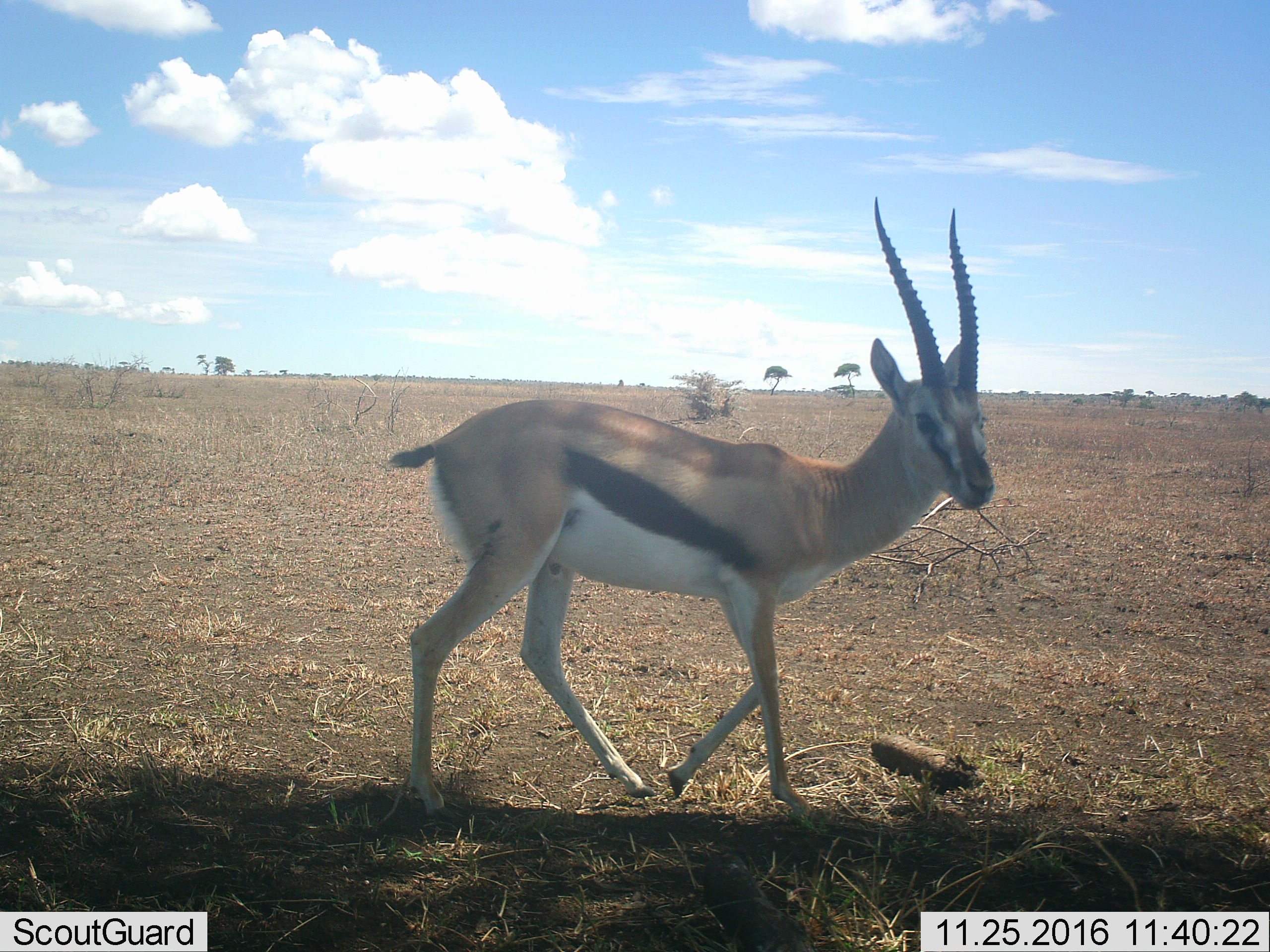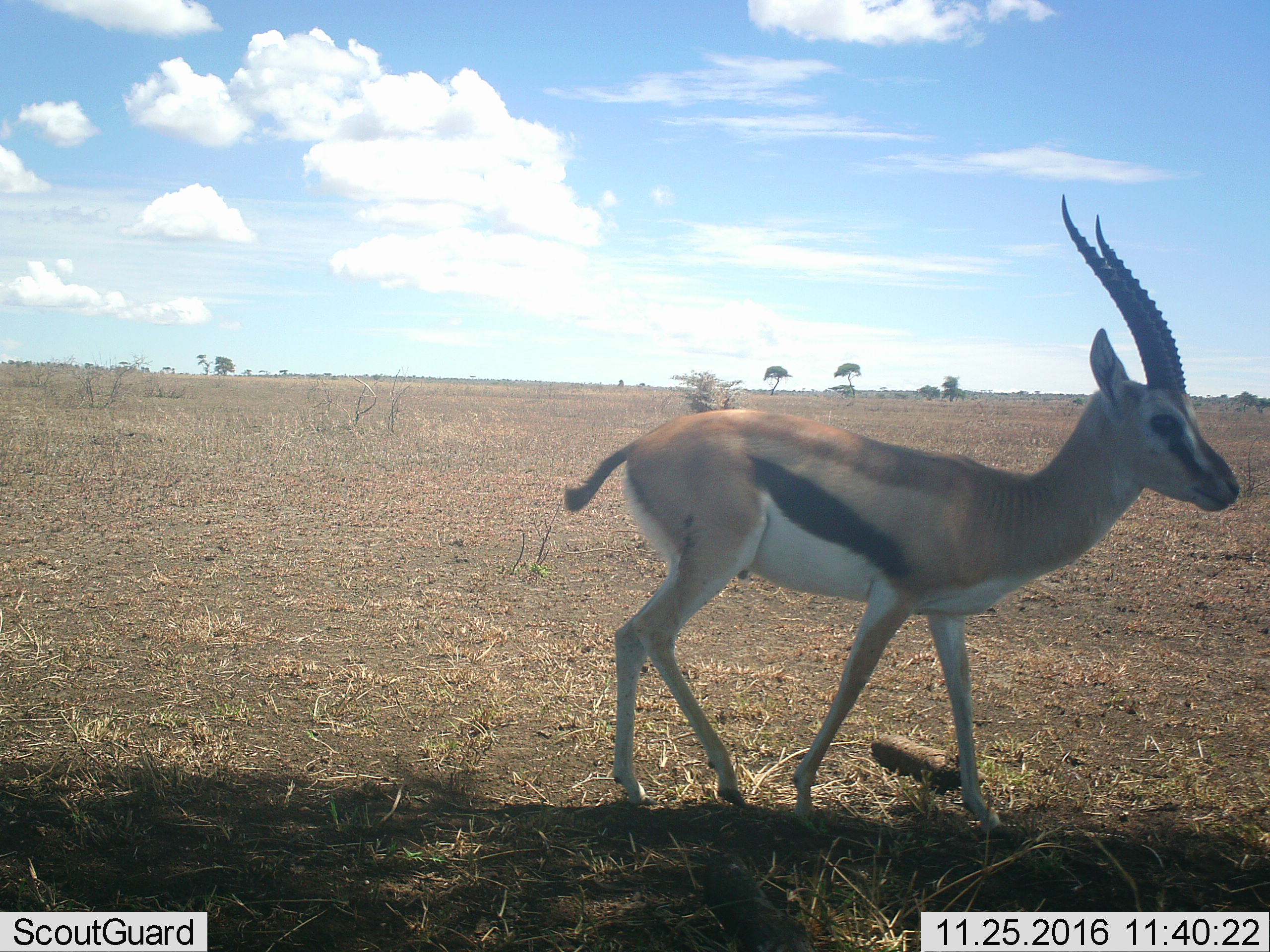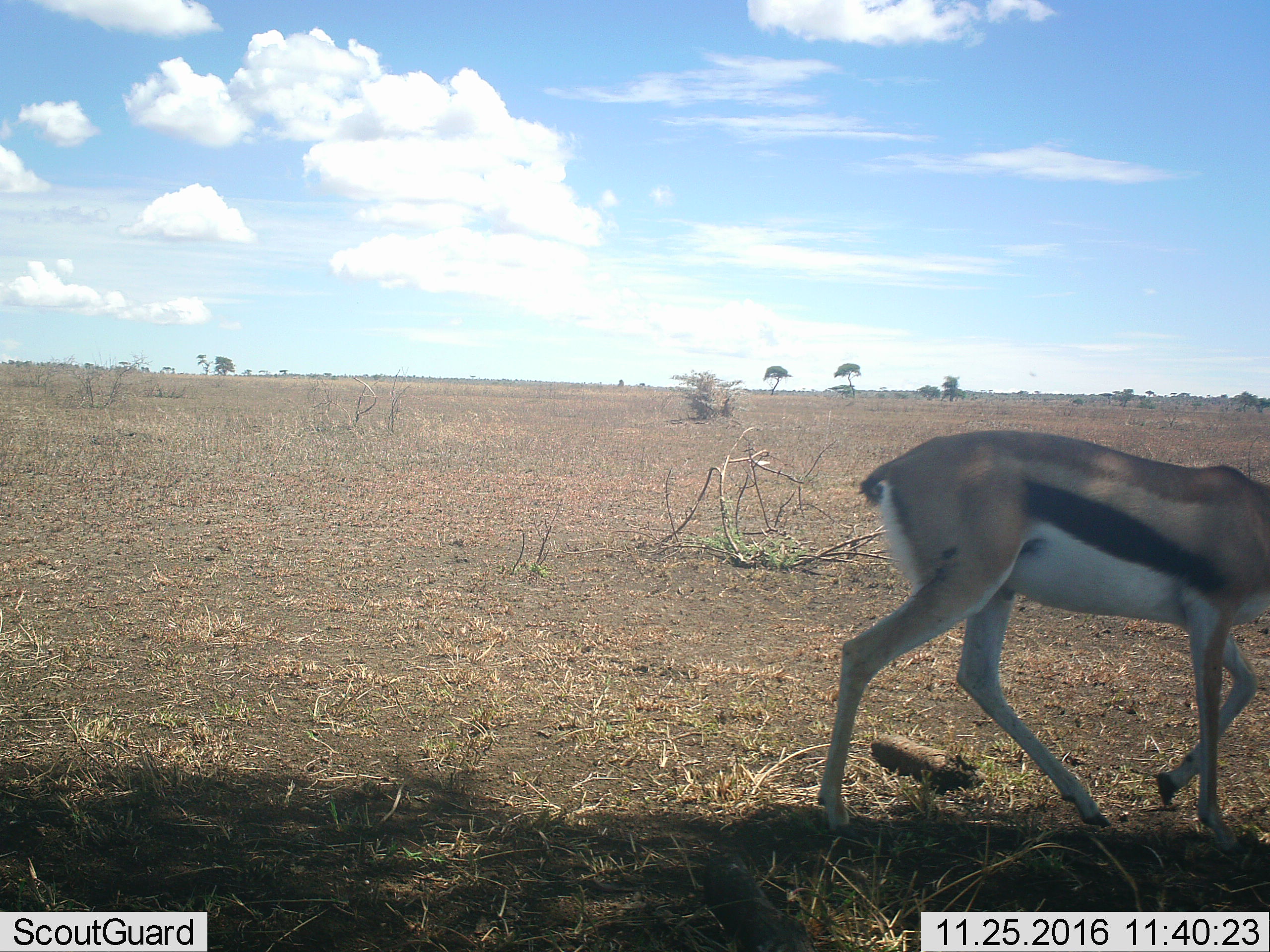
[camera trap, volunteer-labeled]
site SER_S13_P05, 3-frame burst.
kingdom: Animalia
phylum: Chordata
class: Mammalia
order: Artiodactyla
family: Bovidae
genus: Eudorcas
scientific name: Eudorcas thomsonii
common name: thomson's gazelle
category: gazellethomsons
Gazellethomsons (thomson's gazelle) (Eudorcas thomsonii), count 1. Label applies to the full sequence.